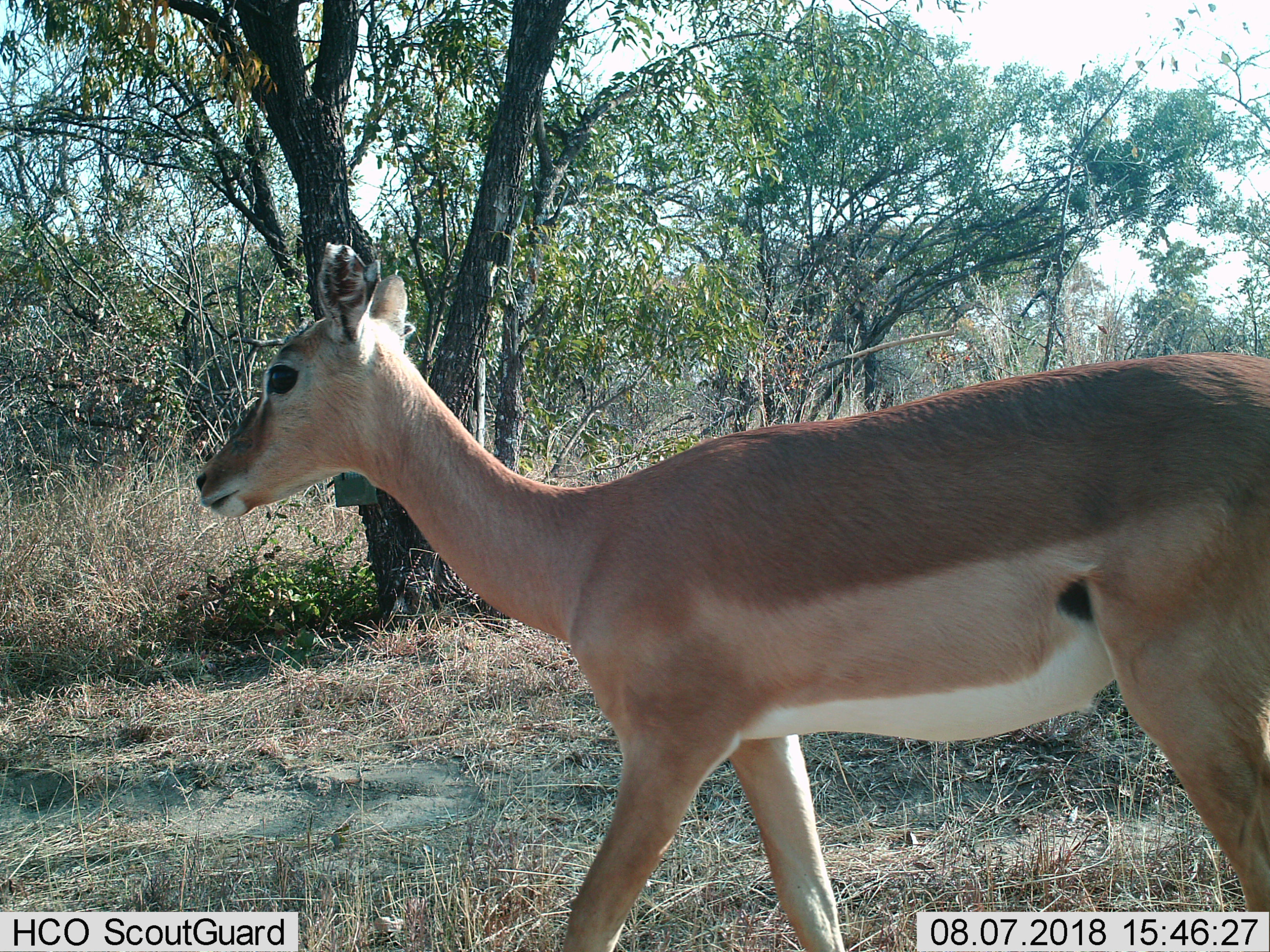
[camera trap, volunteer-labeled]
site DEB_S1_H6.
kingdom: Animalia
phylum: Chordata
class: Mammalia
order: Artiodactyla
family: Bovidae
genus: Aepyceros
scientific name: Aepyceros melampus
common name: impala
Impala (Aepyceros melampus), count 1. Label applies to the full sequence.